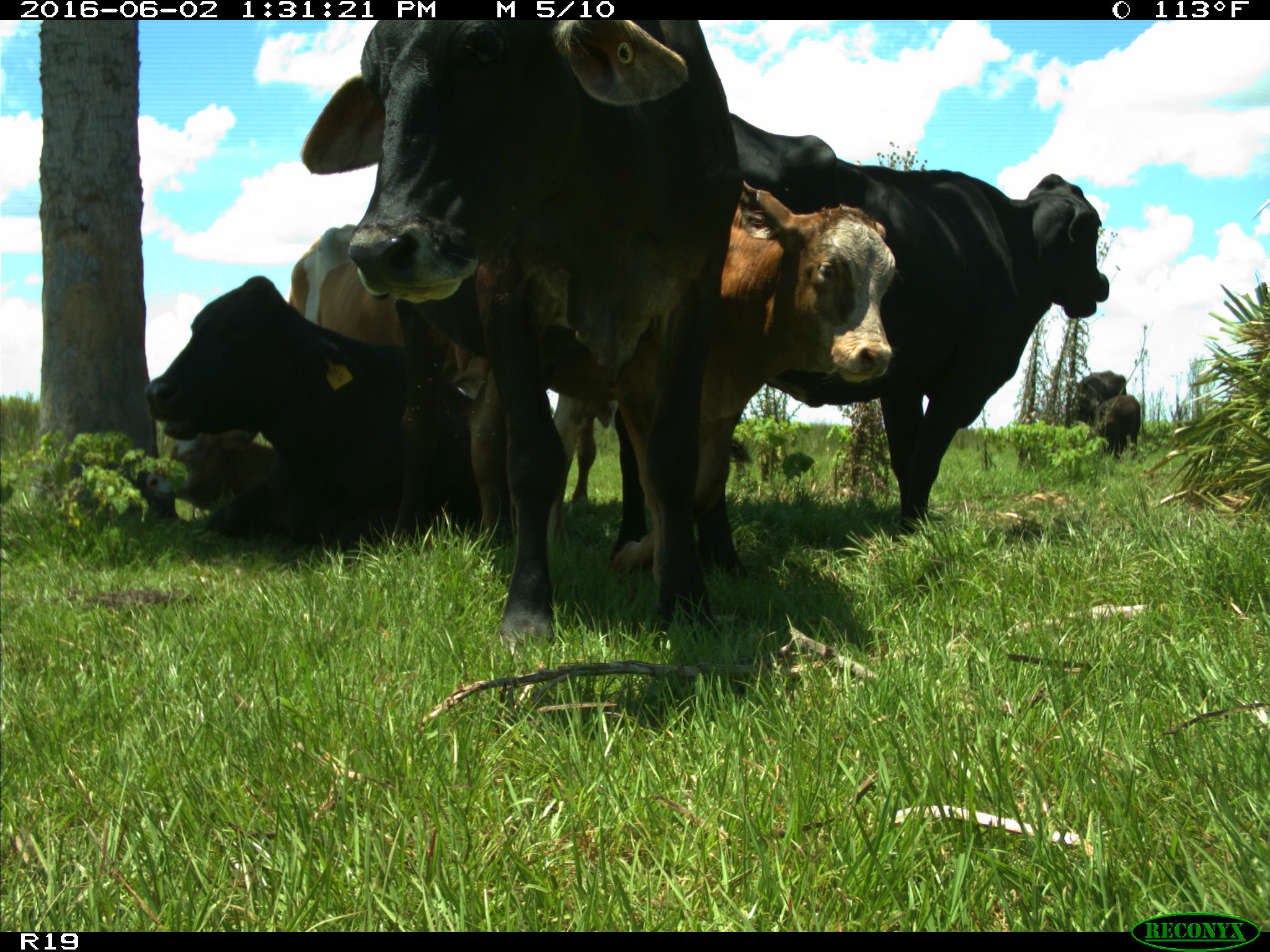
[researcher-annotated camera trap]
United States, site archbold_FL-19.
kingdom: Animalia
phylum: Chordata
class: Mammalia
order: Artiodactyla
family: Bovidae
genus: Bos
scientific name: Bos taurus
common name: domestic cow